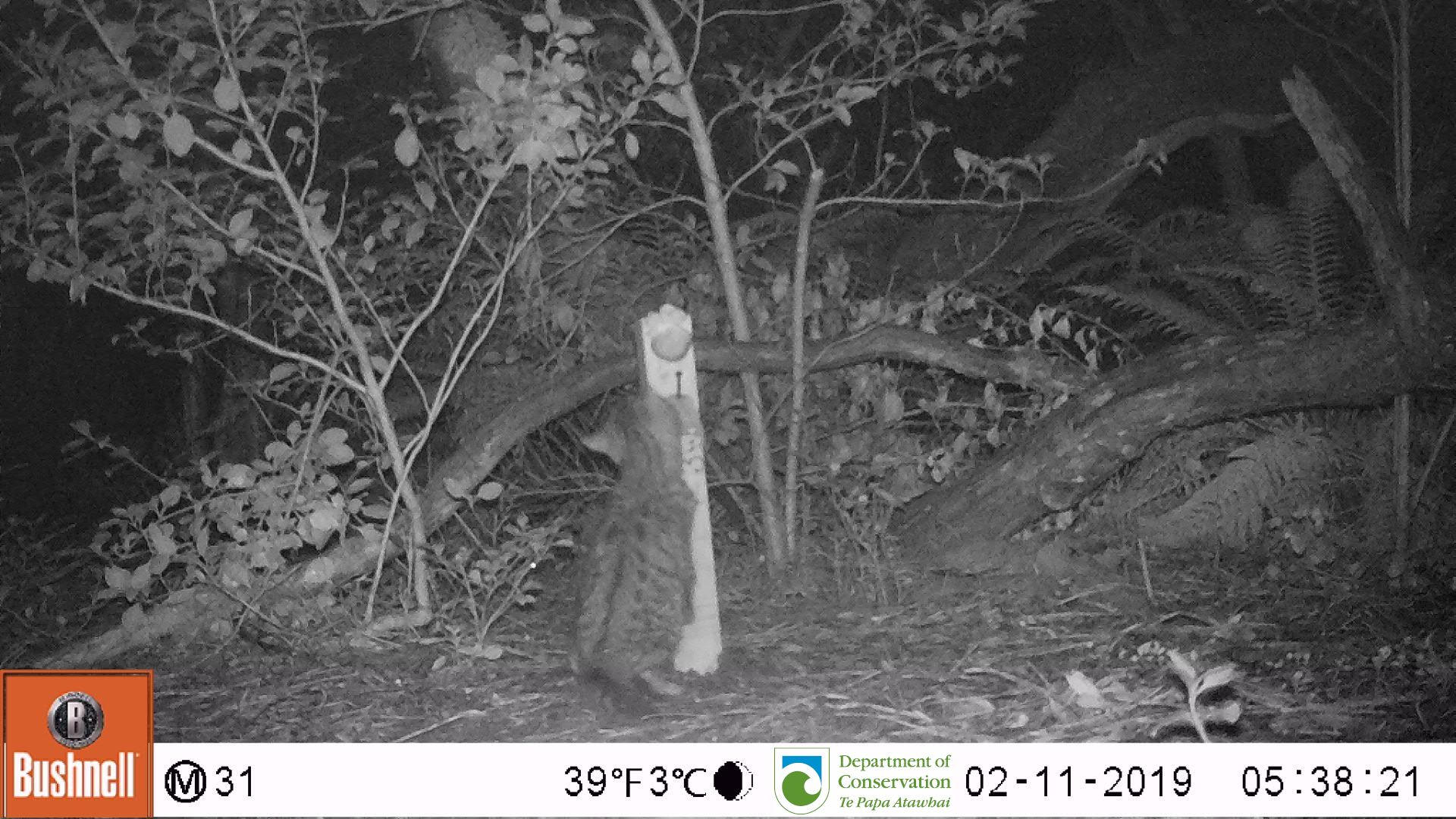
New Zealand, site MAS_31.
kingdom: Animalia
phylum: Chordata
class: Mammalia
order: Carnivora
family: Felidae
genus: Felis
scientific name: Felis catus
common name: domestic cat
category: cat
Cat (domestic cat) (Felis catus).